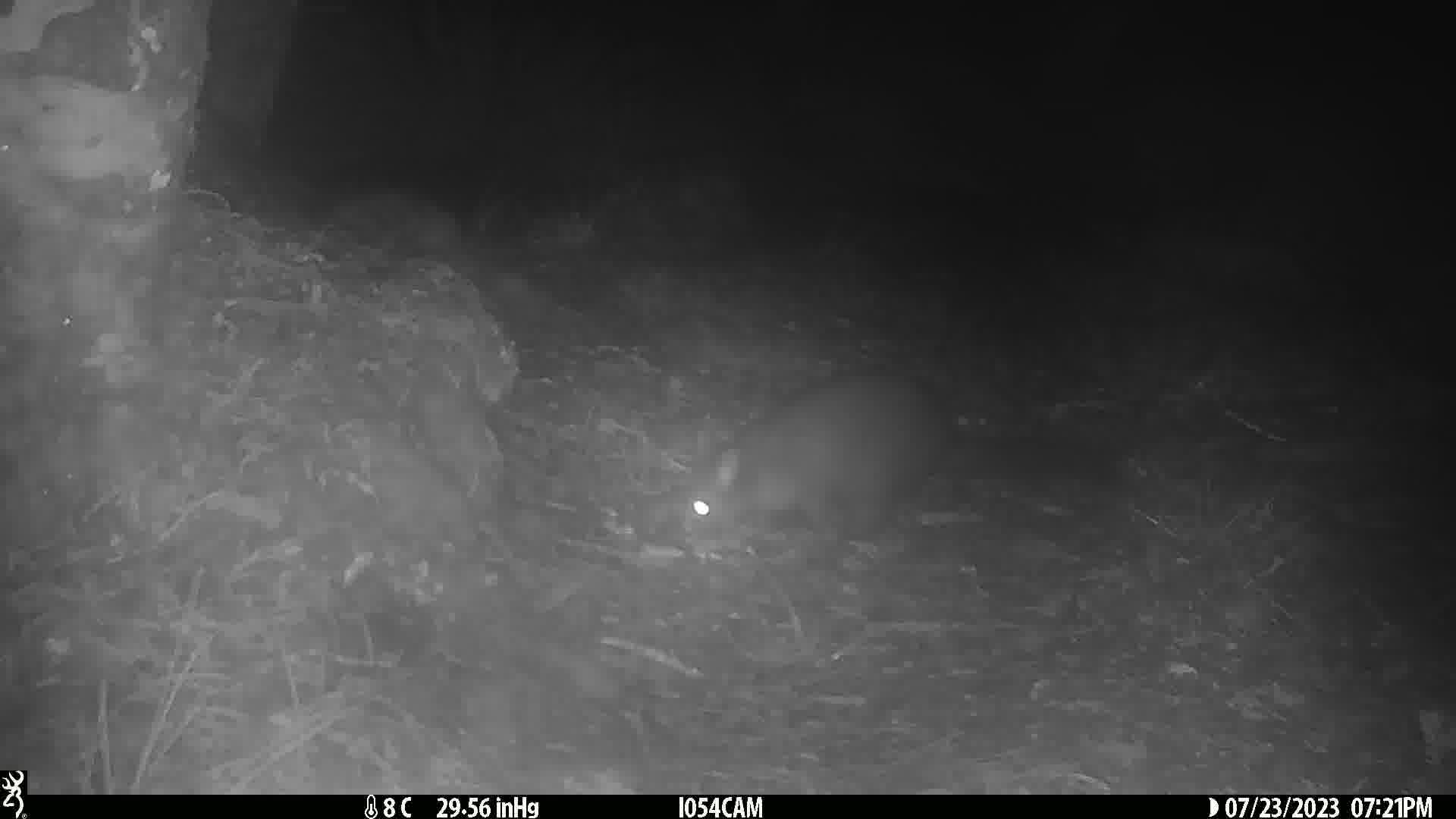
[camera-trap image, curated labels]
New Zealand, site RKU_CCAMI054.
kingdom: Animalia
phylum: Chordata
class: Mammalia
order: Diprotodontia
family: Phalangeridae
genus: Trichosurus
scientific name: Trichosurus vulpecula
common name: common brushtail possum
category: possum